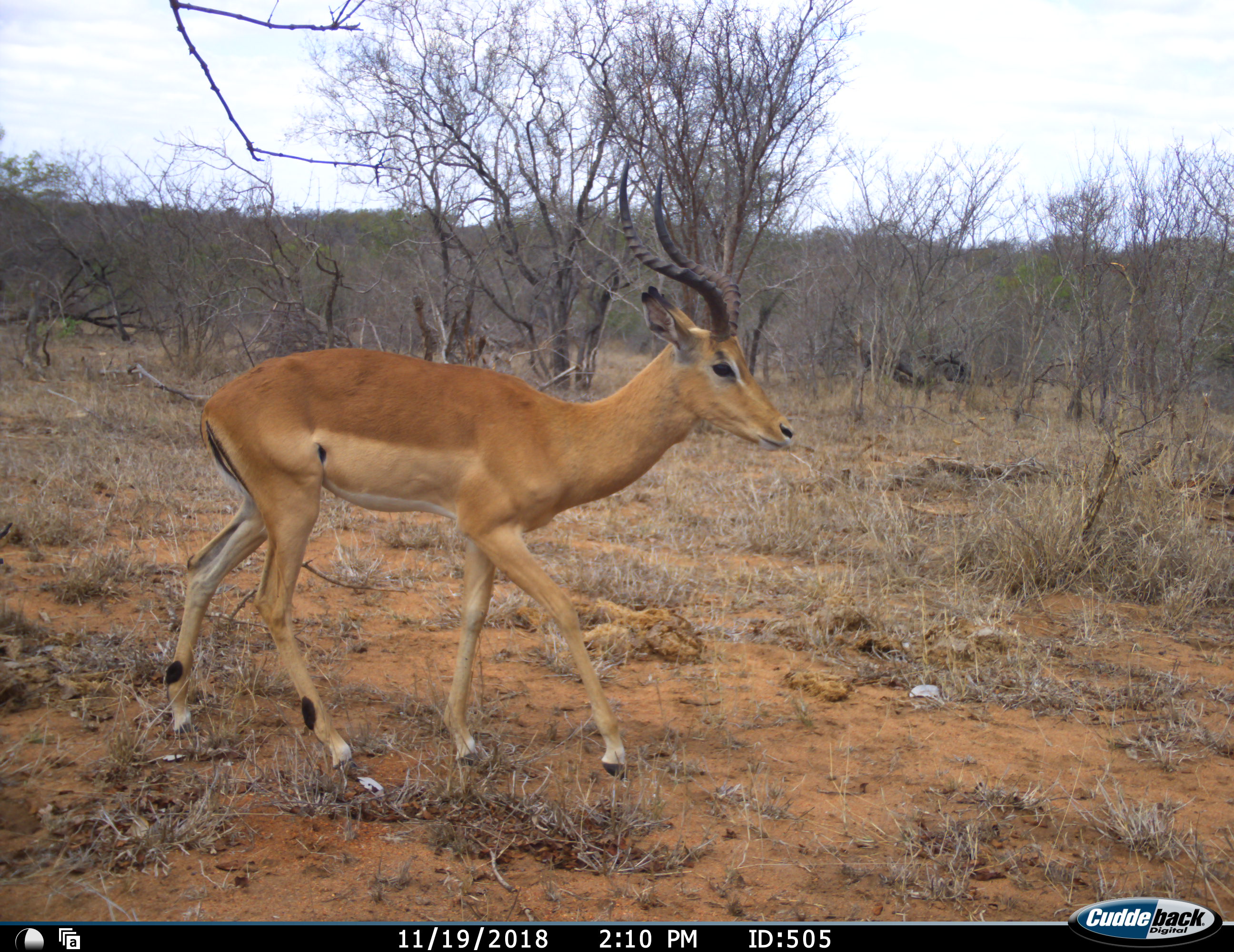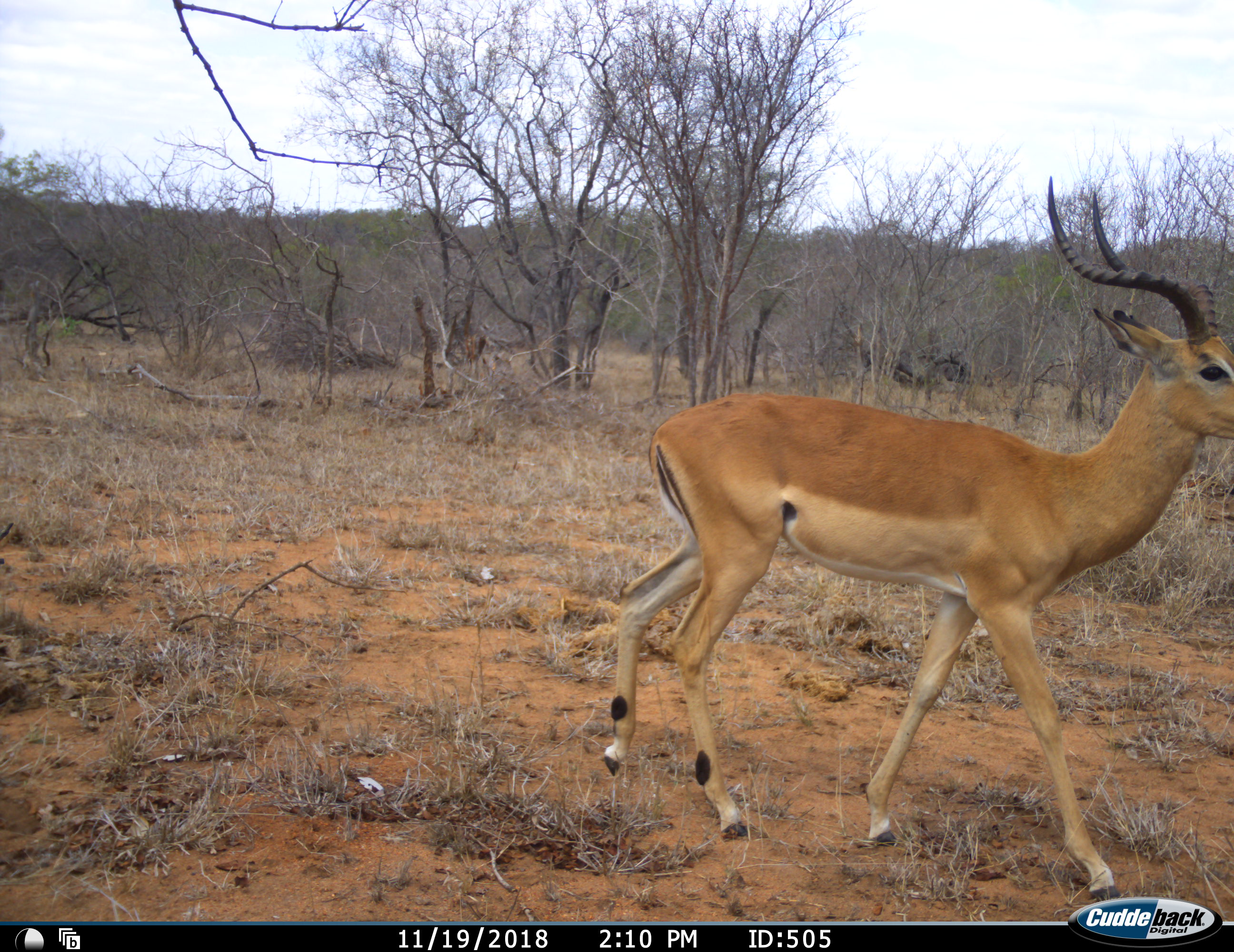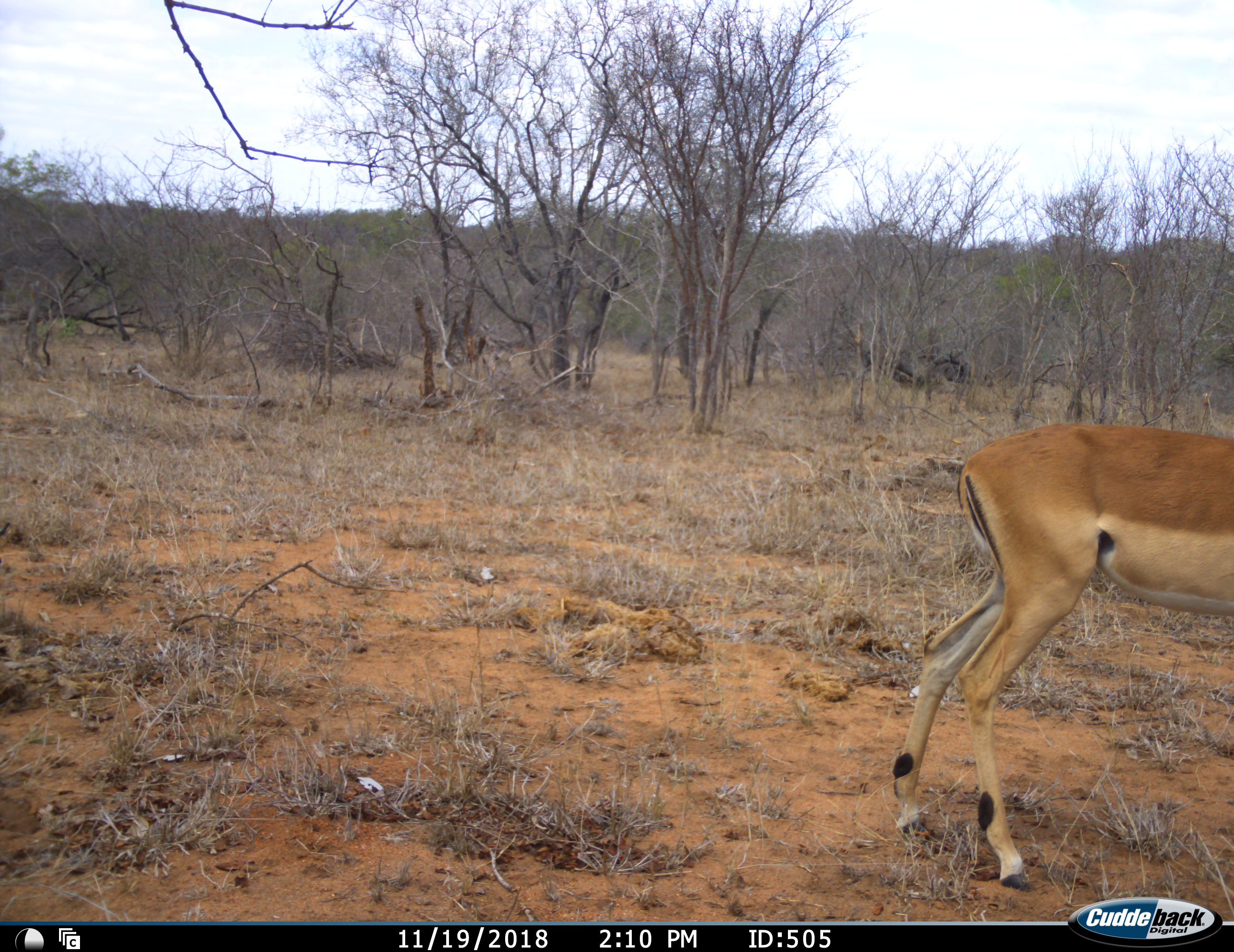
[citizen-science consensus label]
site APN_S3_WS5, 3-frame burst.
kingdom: Animalia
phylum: Chordata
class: Mammalia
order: Artiodactyla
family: Bovidae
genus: Aepyceros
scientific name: Aepyceros melampus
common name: impala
Impala (Aepyceros melampus), count 1. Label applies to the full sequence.